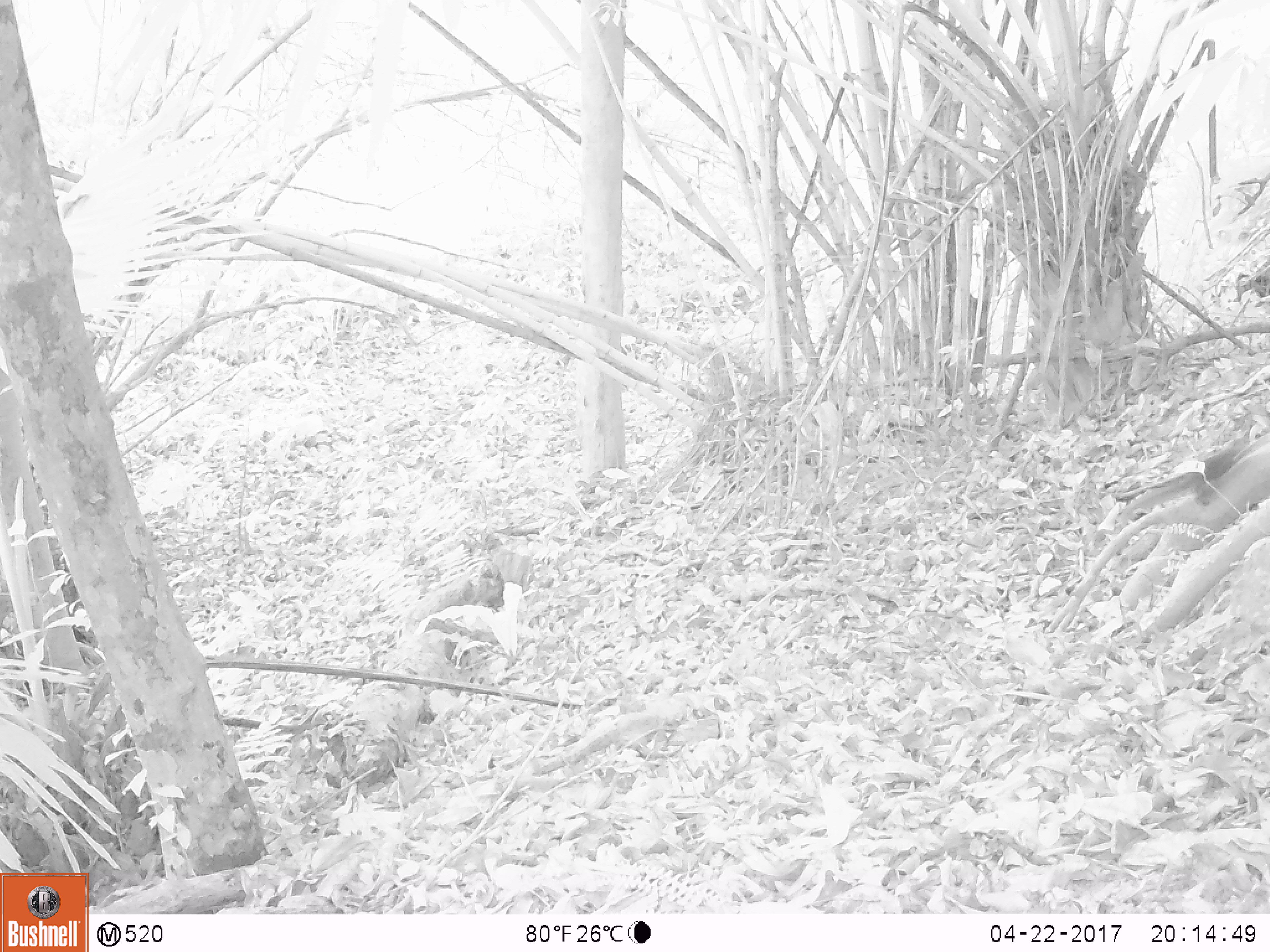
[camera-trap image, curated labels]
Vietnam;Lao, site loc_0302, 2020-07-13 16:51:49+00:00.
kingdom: Animalia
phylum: Chordata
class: Mammalia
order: Rodentia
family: Sciuridae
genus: Sciurus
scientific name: Sciurus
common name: squirrel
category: unidentified squirrel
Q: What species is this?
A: Unidentified squirrel (squirrel) (Sciurus).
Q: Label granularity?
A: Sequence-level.